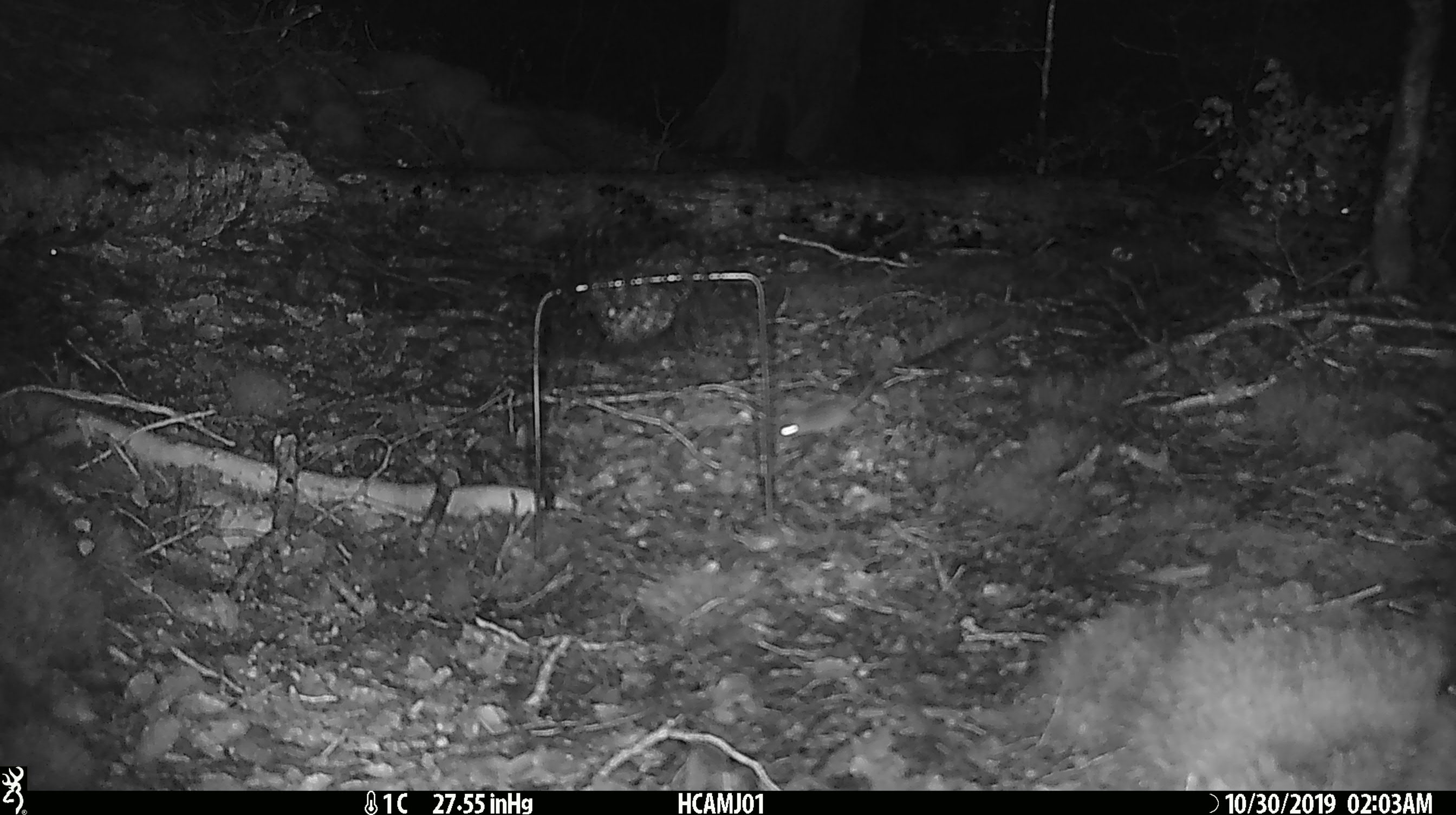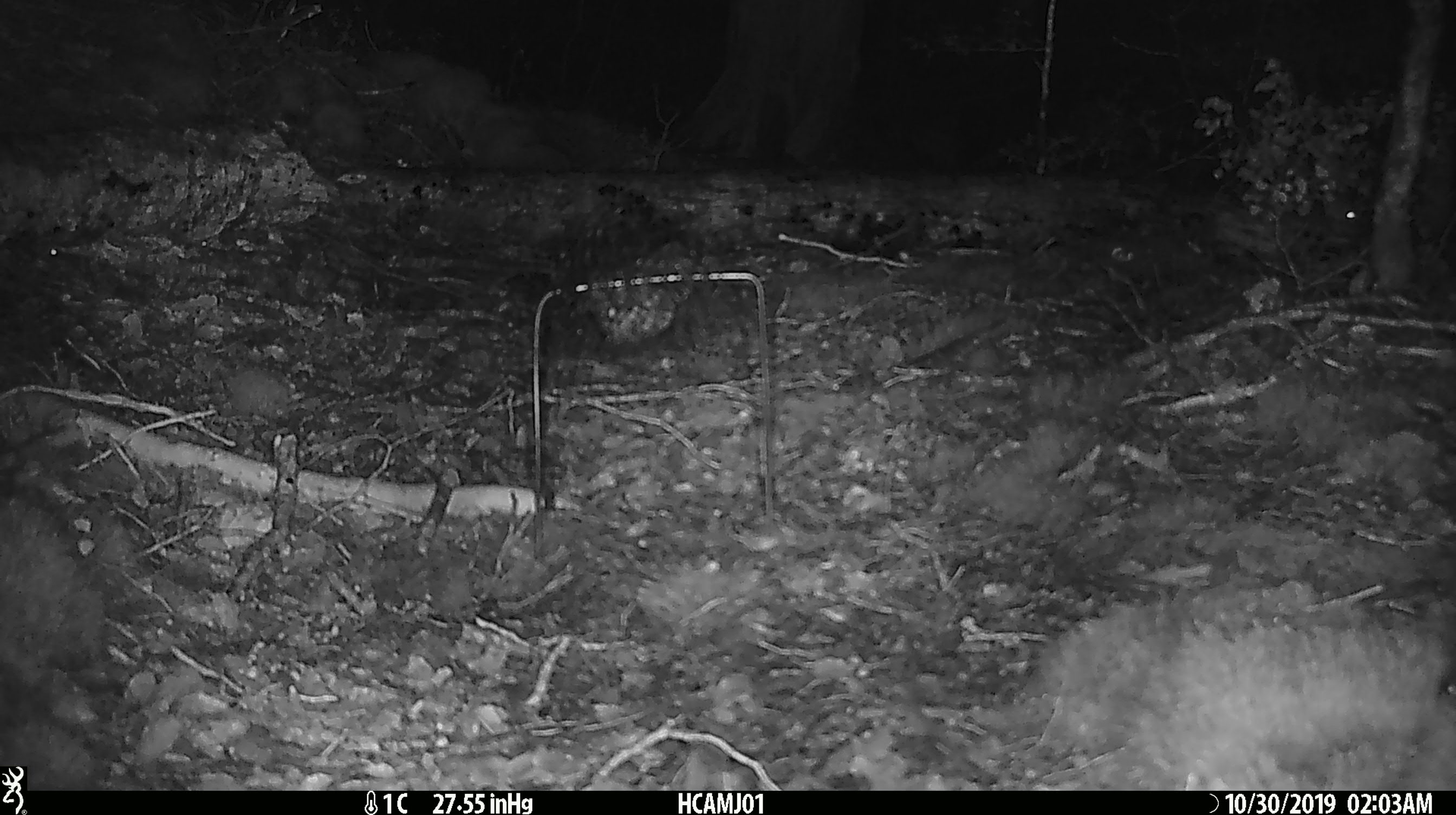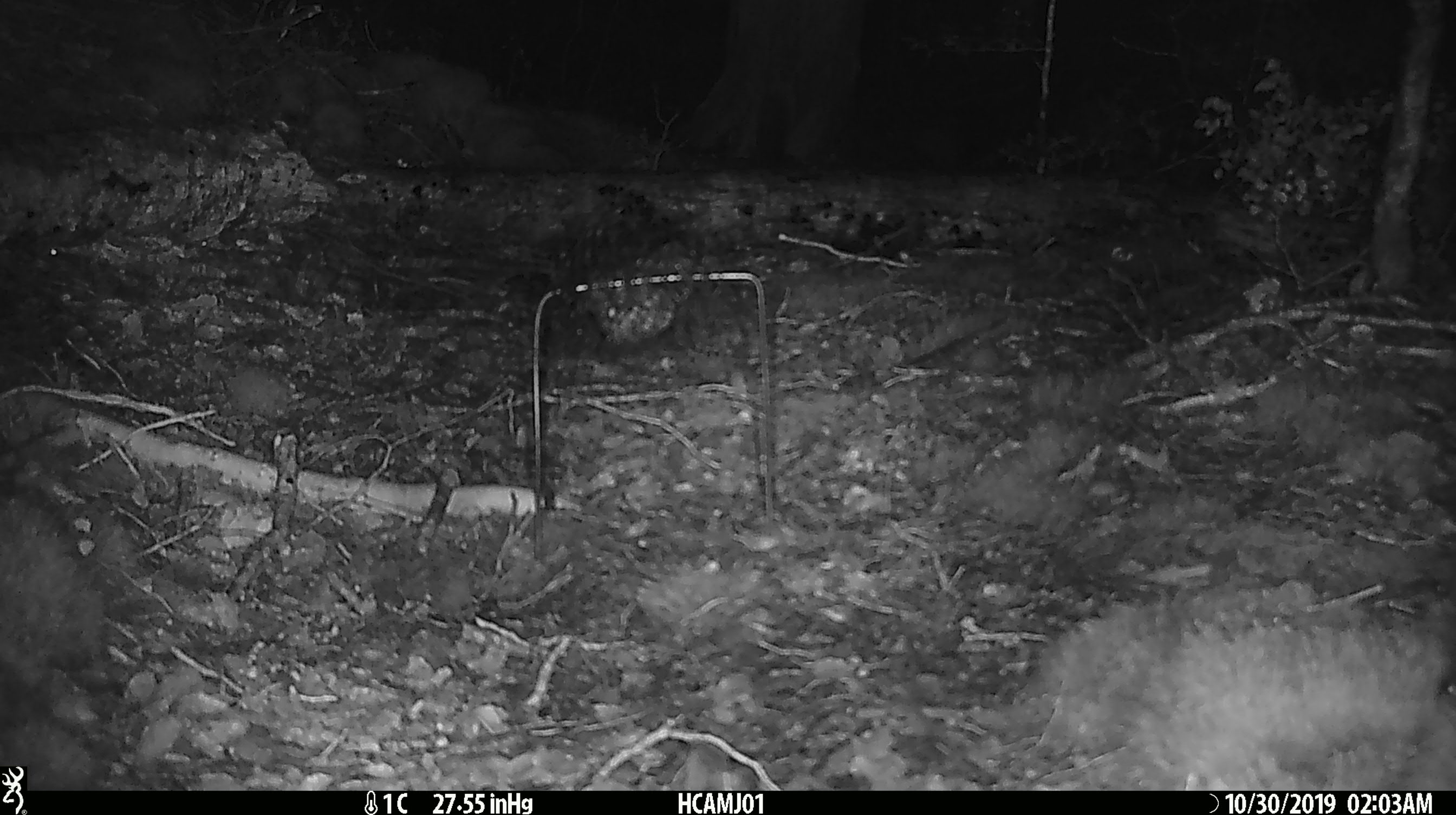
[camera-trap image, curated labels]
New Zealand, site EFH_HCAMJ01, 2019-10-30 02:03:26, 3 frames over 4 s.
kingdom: Animalia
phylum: Chordata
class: Mammalia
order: Rodentia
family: Muridae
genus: Mus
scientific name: Mus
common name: mouse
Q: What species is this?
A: Mouse (Mus).